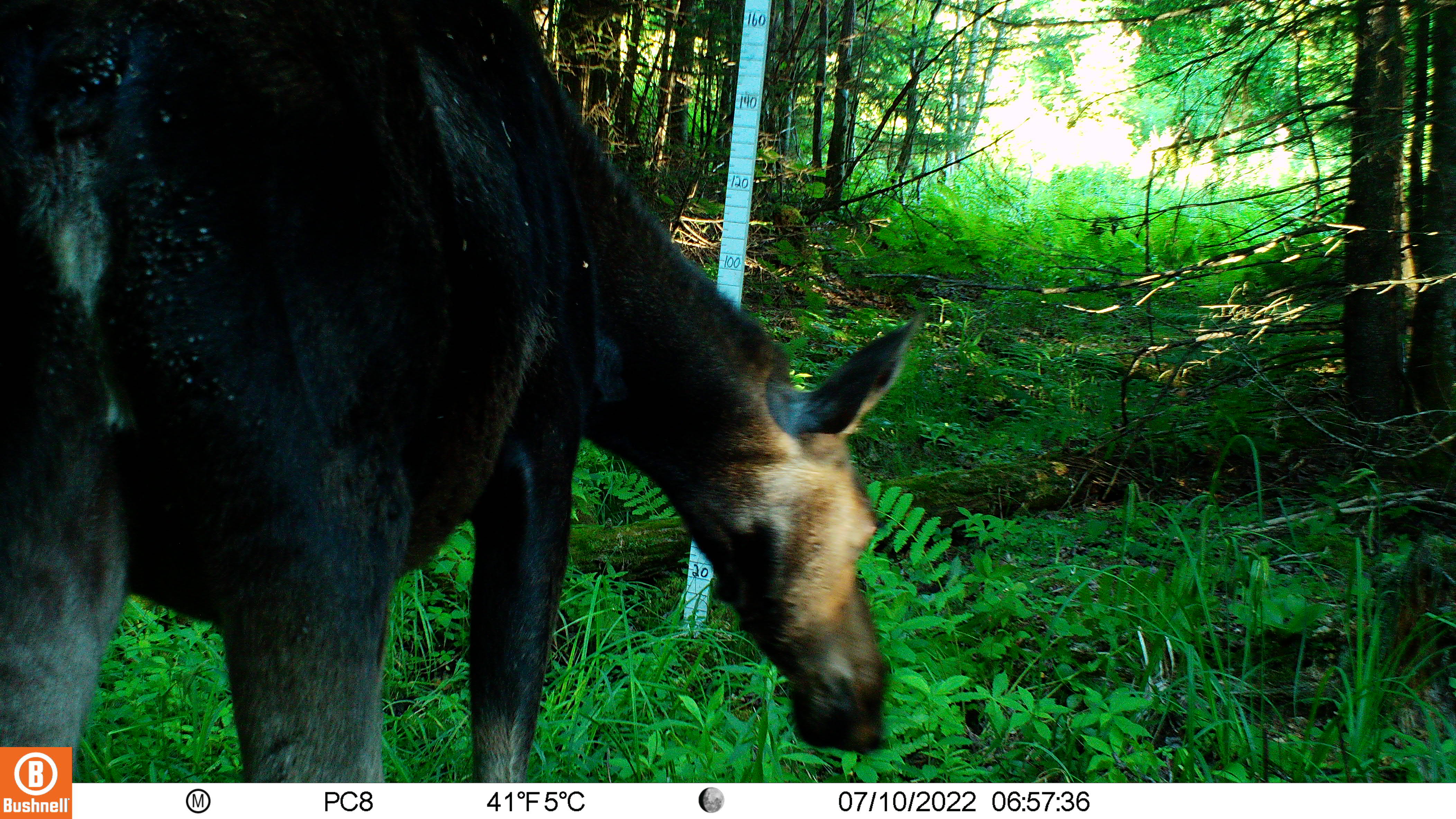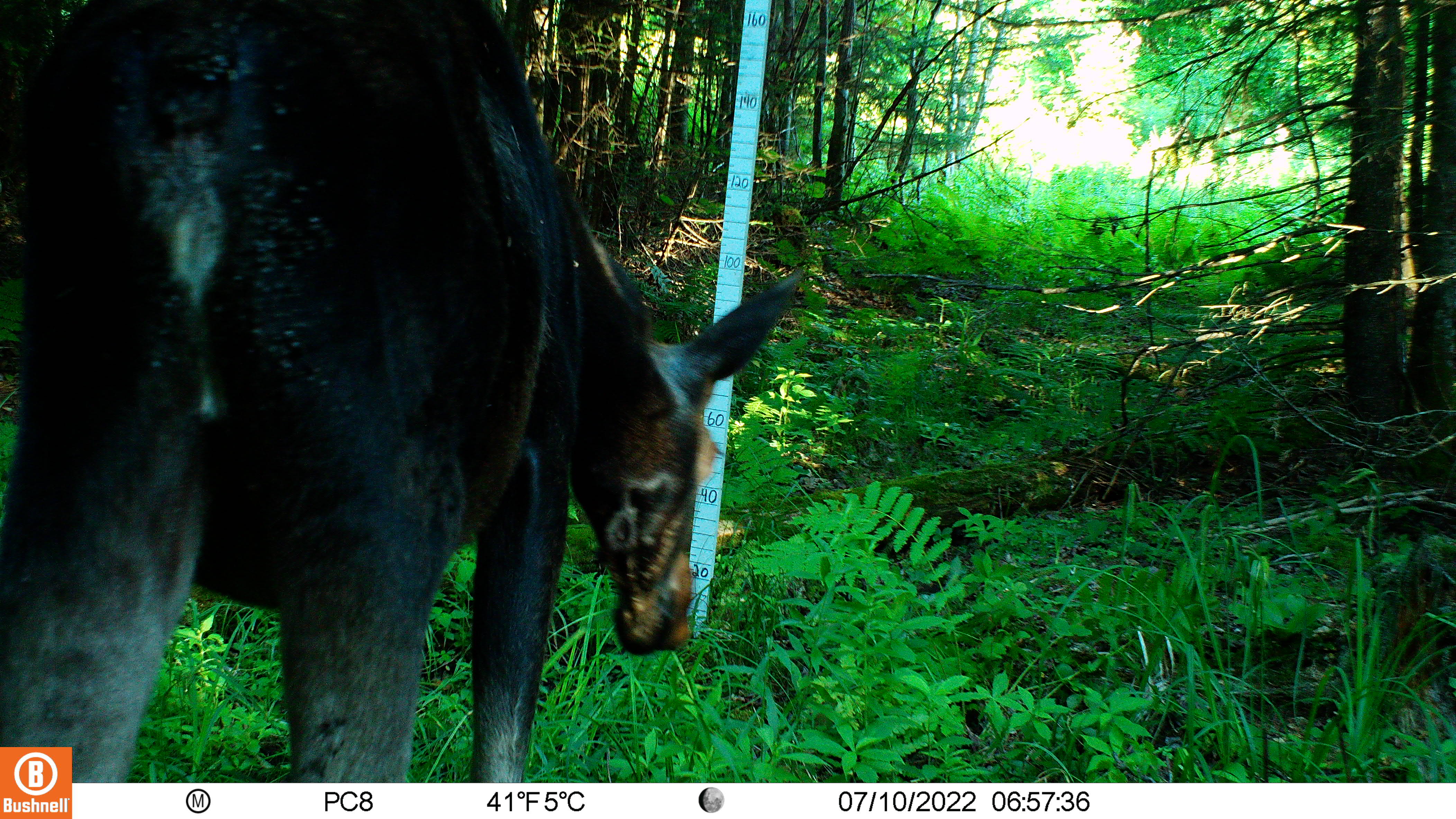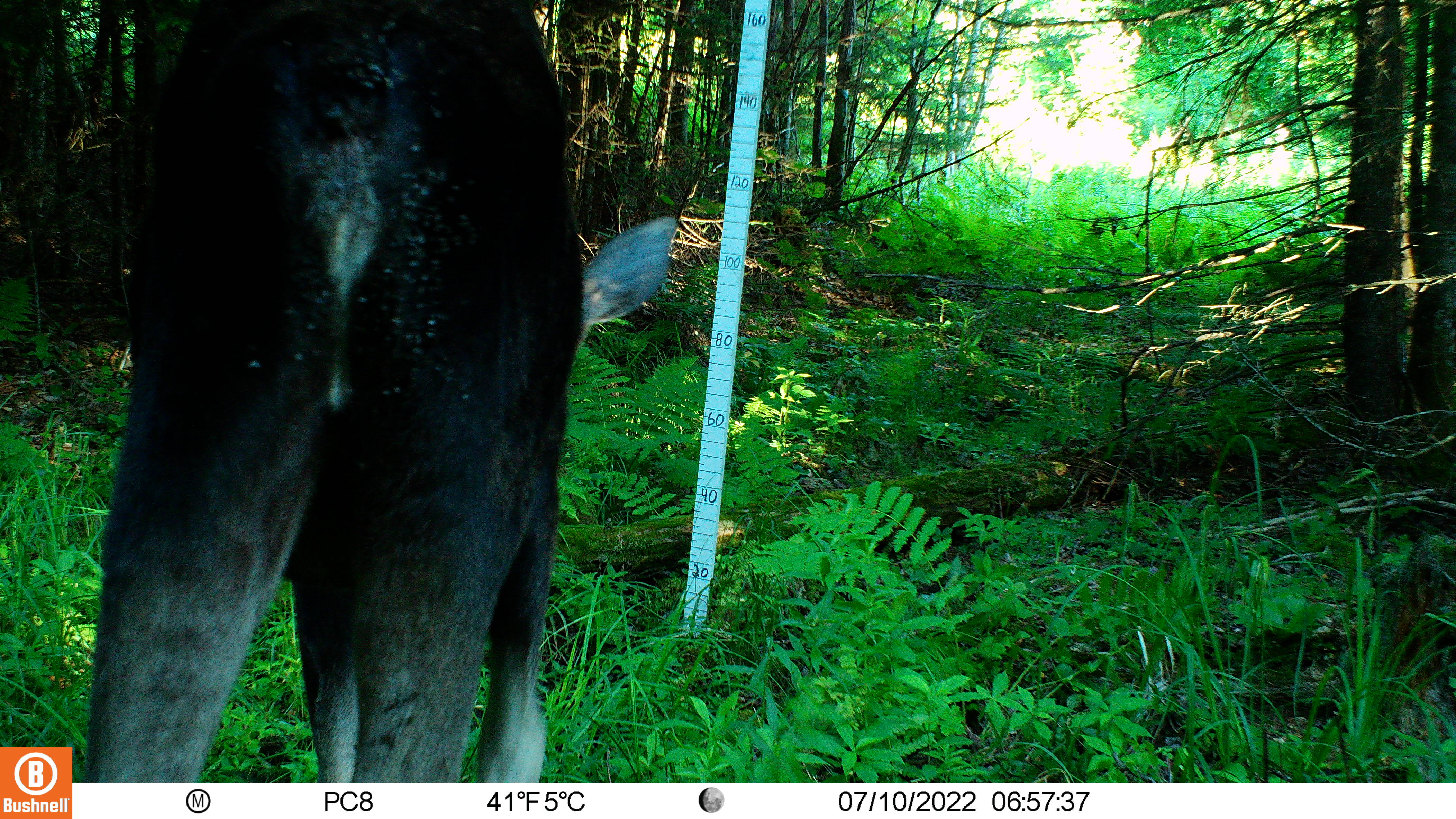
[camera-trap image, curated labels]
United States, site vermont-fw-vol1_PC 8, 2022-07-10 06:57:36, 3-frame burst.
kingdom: Animalia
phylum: Chordata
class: Mammalia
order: Artiodactyla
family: Cervidae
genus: Alces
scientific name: Alces alces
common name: moose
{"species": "moose (Alces alces)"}